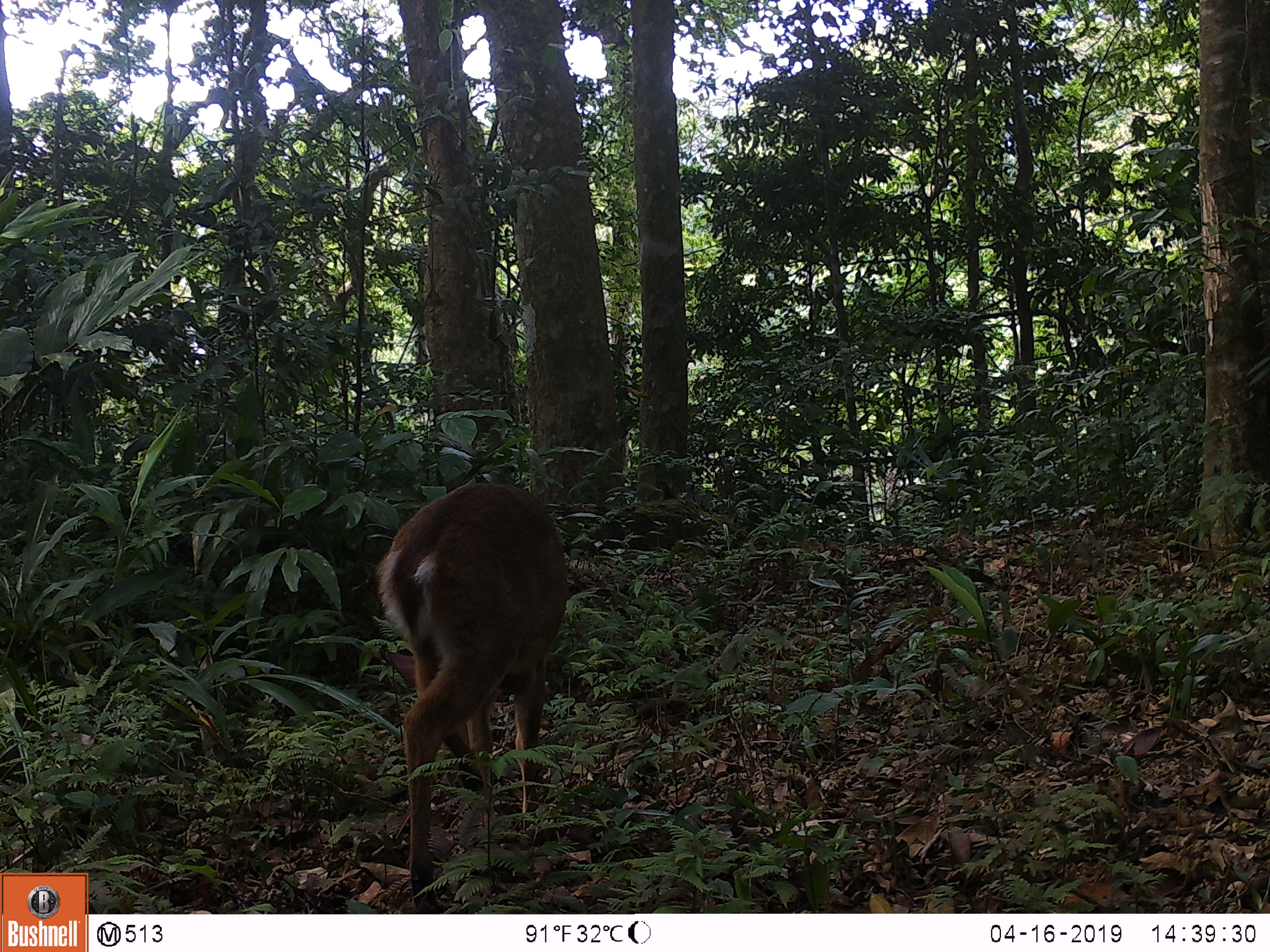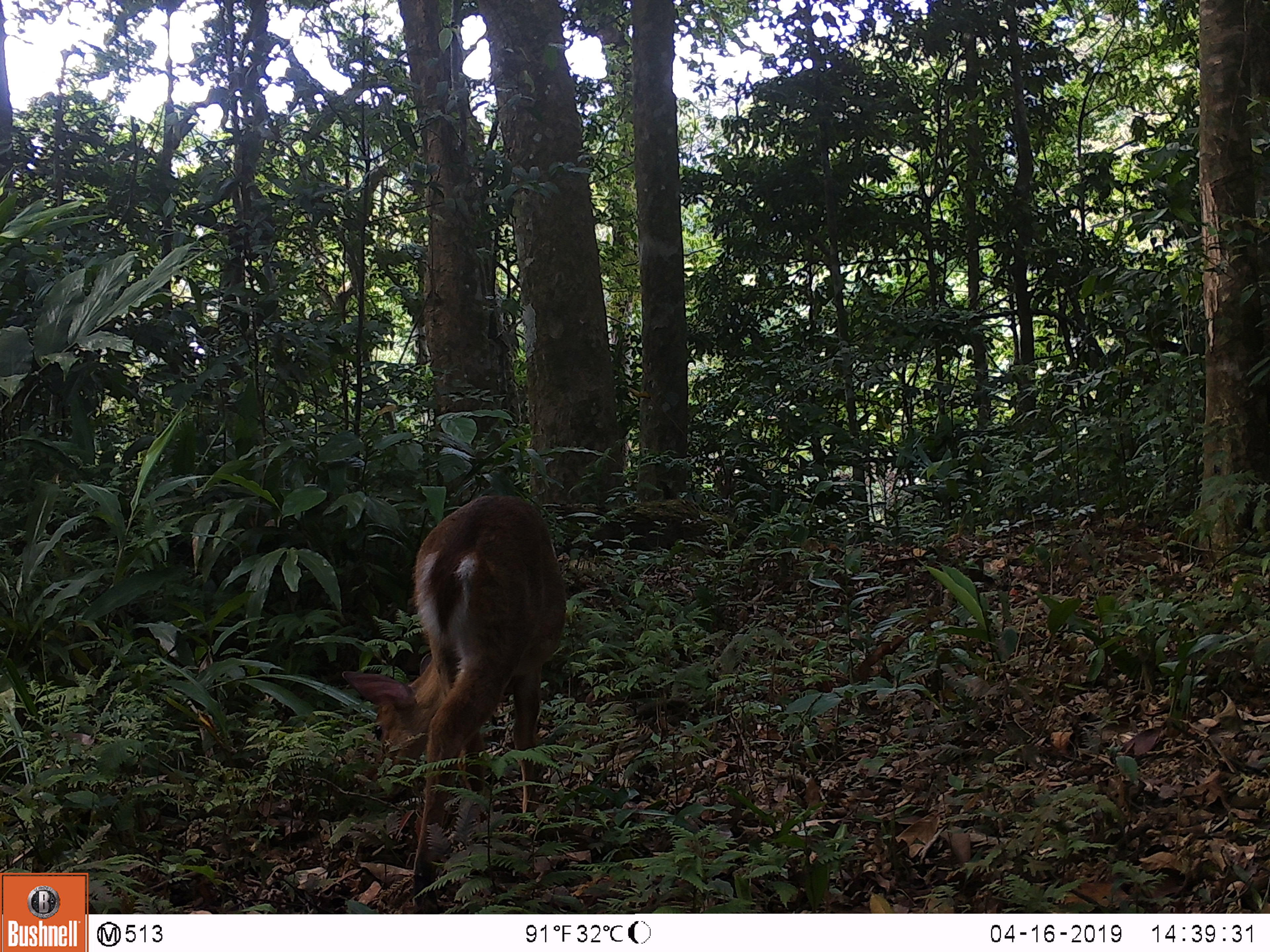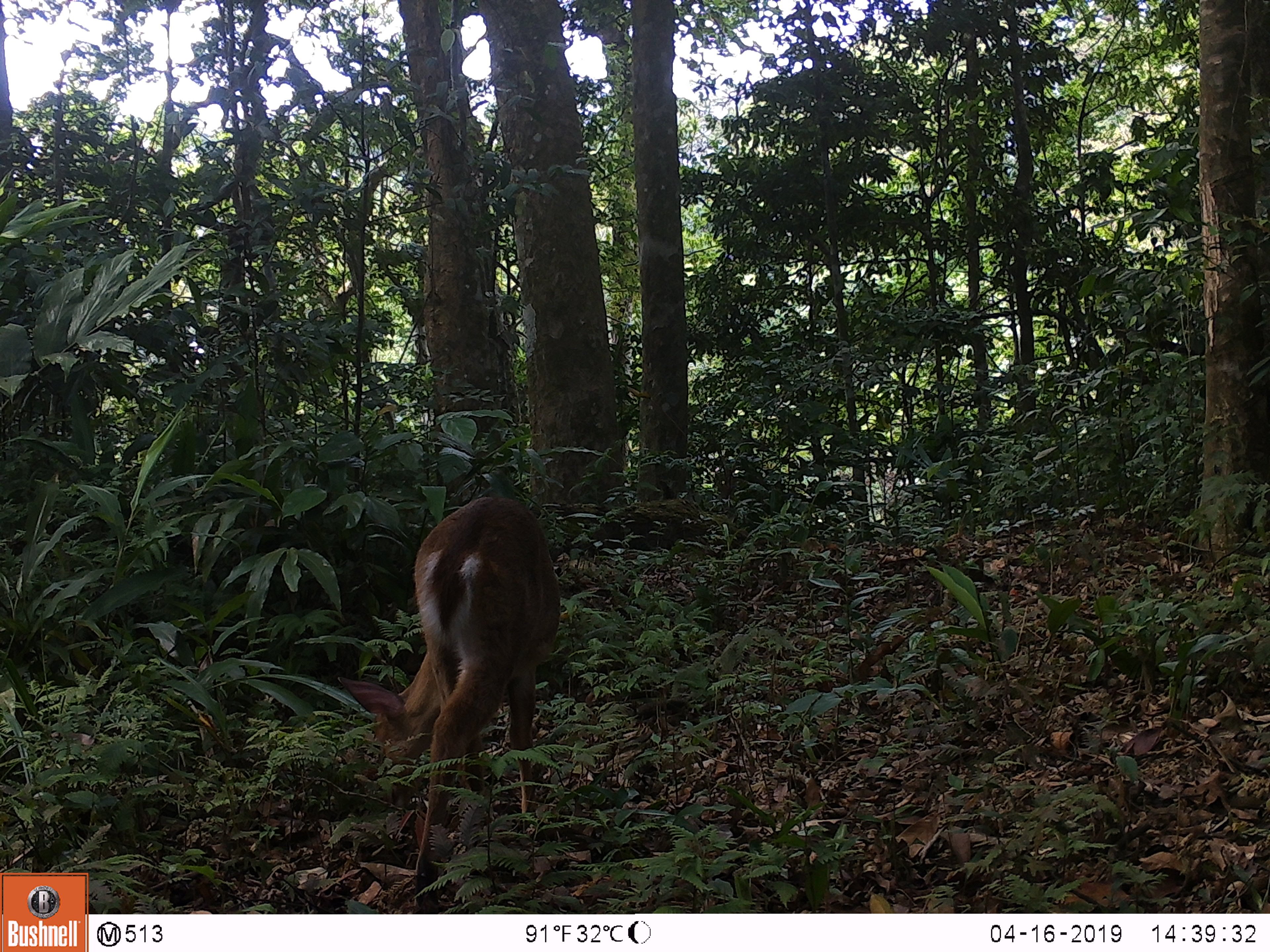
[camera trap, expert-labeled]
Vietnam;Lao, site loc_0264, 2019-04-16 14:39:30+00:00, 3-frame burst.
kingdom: Animalia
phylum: Chordata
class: Mammalia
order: Artiodactyla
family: Cervidae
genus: Muntiacus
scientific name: Muntiacus vuquangensis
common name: large-antlered muntjac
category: large antlered muntjac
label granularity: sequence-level